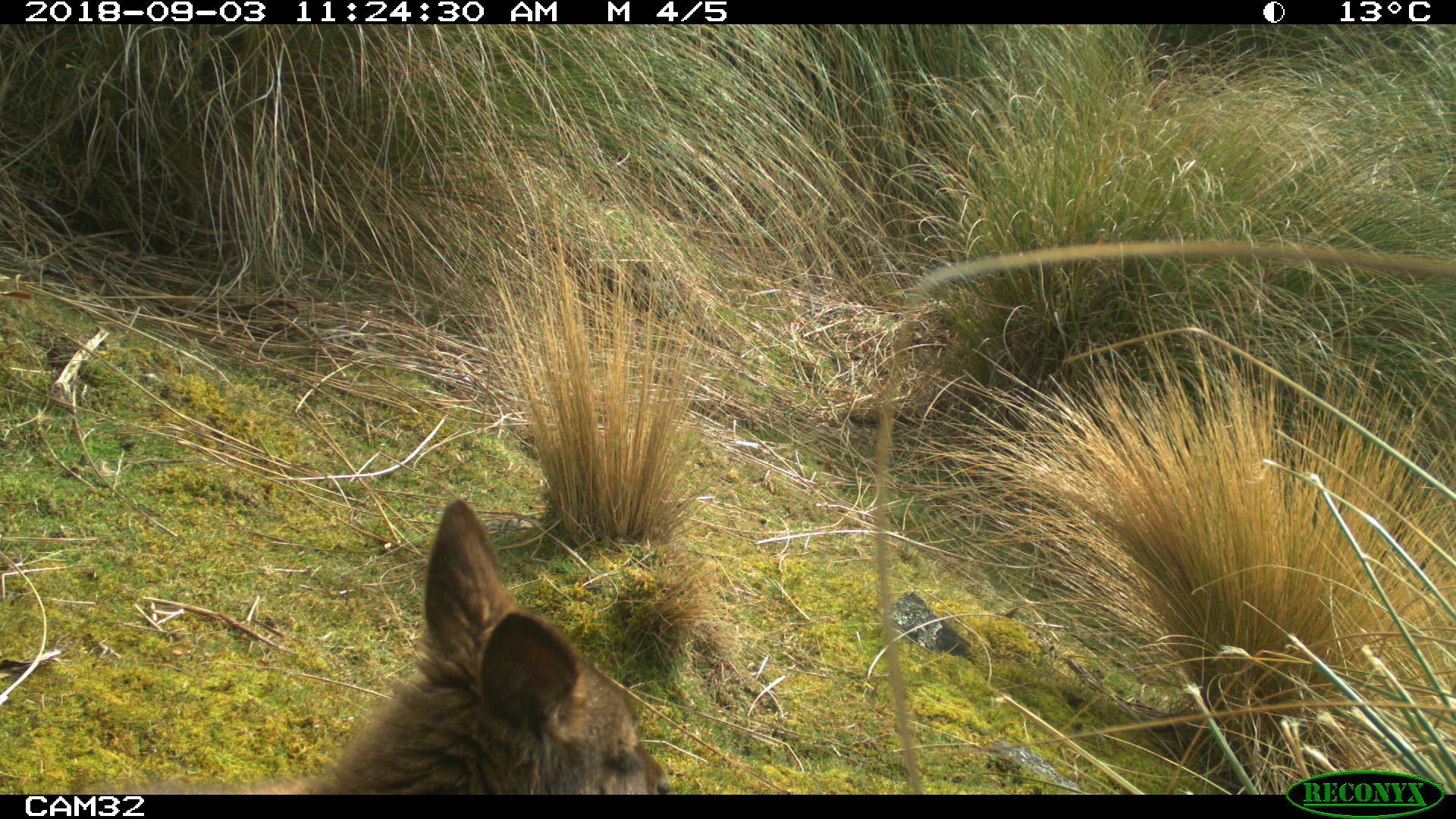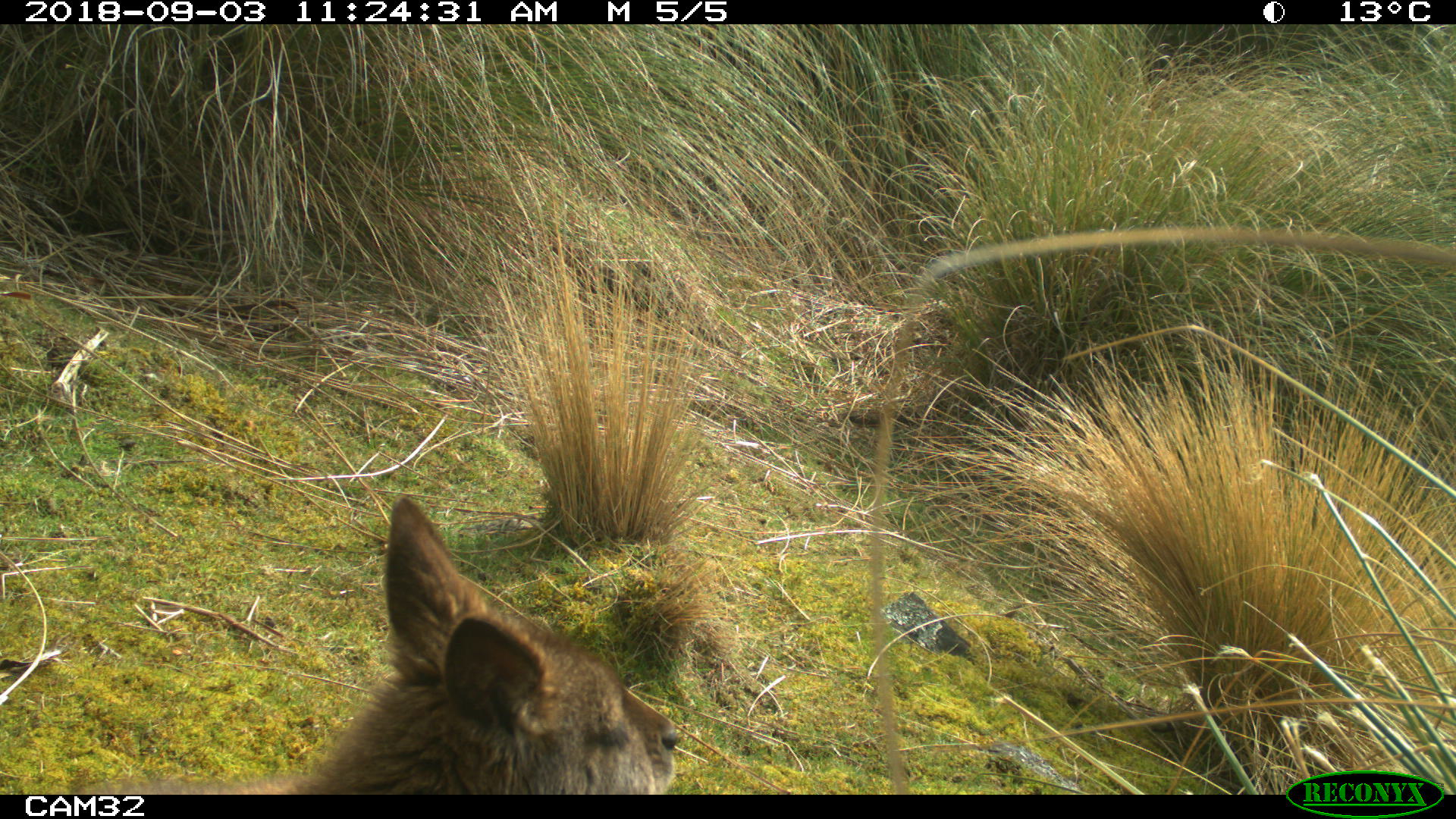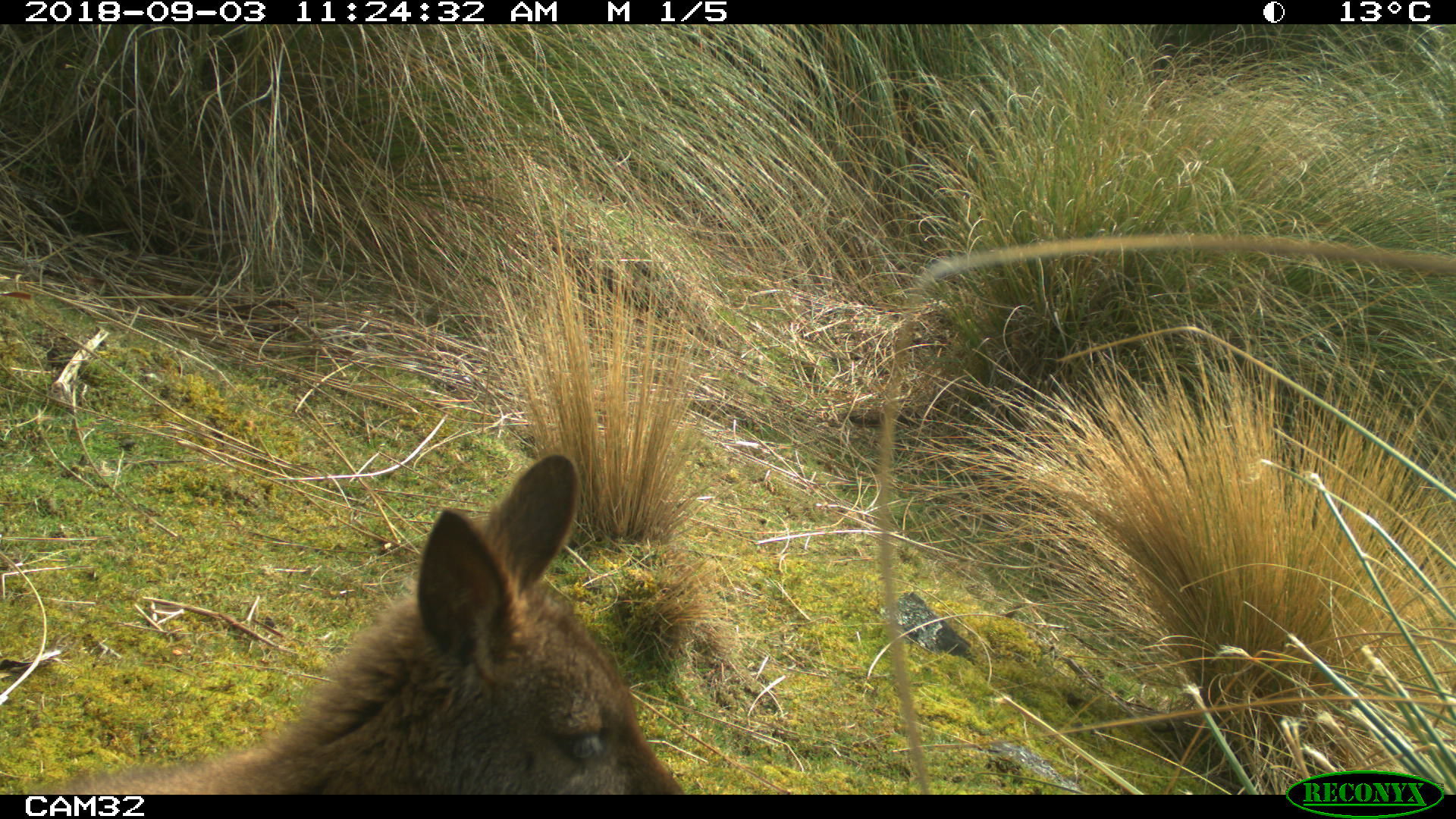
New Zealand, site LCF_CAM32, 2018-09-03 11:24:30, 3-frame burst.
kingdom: Animalia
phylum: Chordata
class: Mammalia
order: Diprotodontia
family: Macropodidae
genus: Notamacropus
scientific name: Notamacropus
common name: wallaby